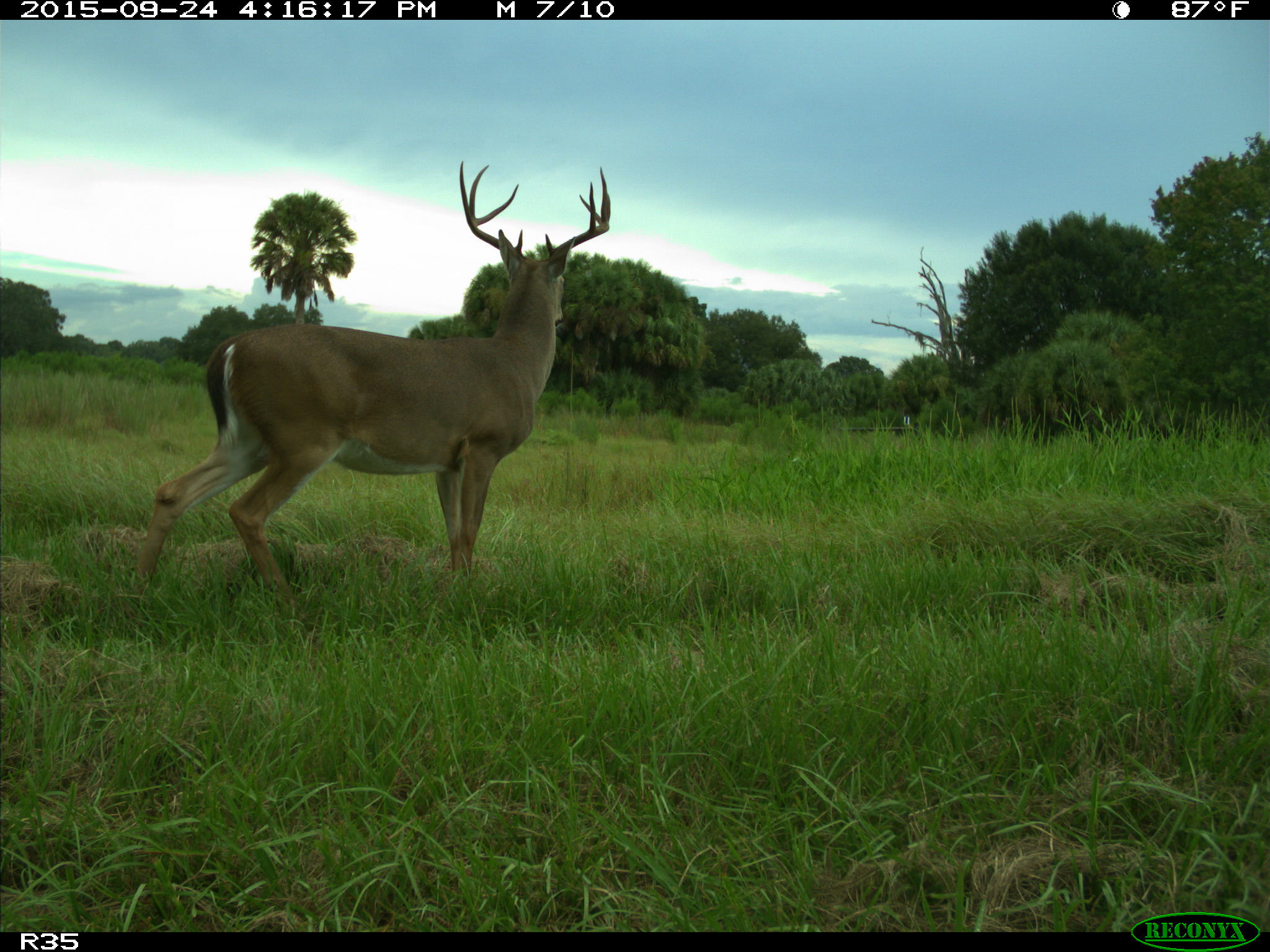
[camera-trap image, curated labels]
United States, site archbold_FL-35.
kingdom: Animalia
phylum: Chordata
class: Mammalia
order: Artiodactyla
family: Cervidae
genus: Odocoileus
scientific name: Odocoileus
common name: deer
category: unidentified deer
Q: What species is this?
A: Unidentified deer (deer) (Odocoileus).